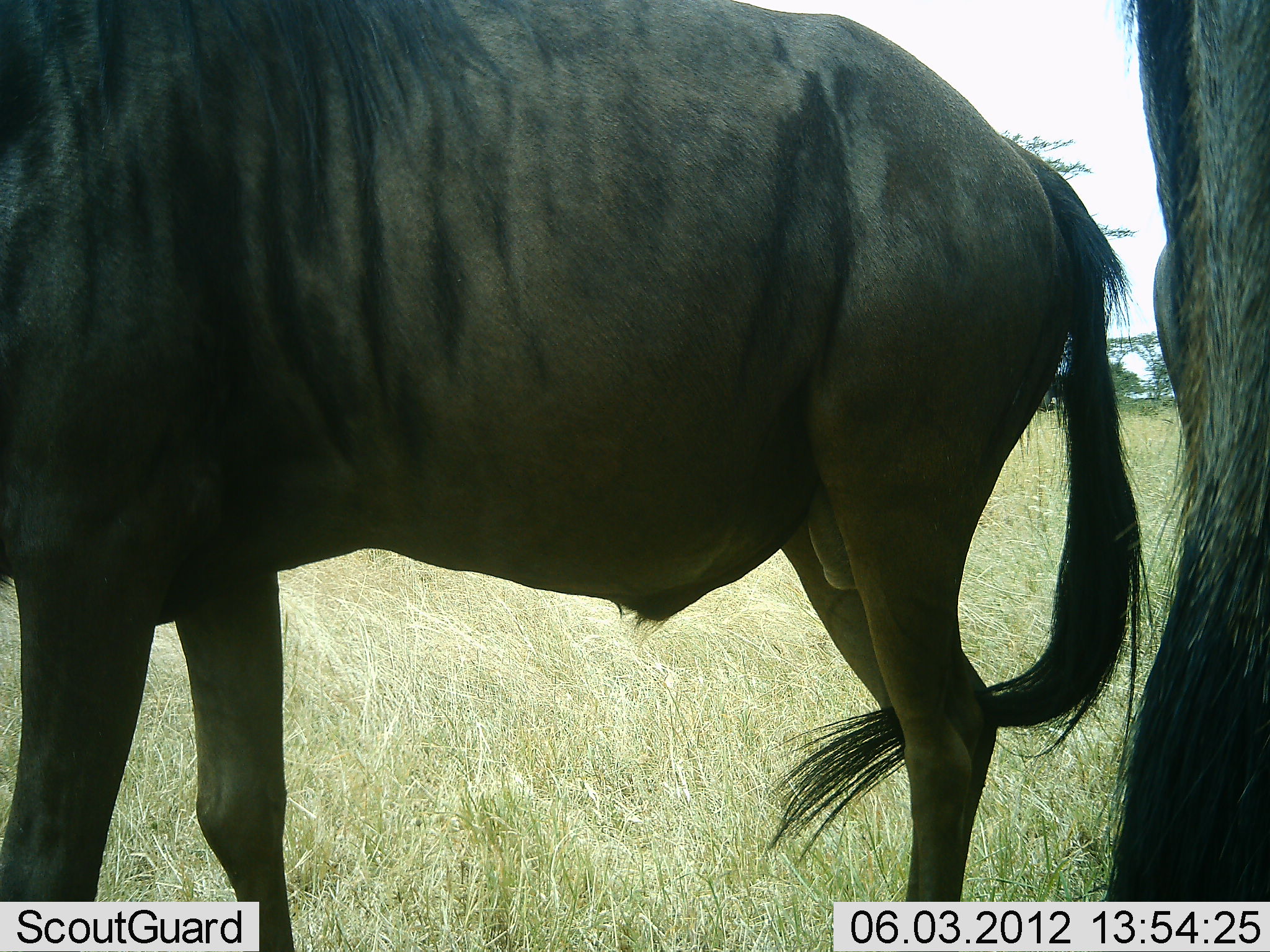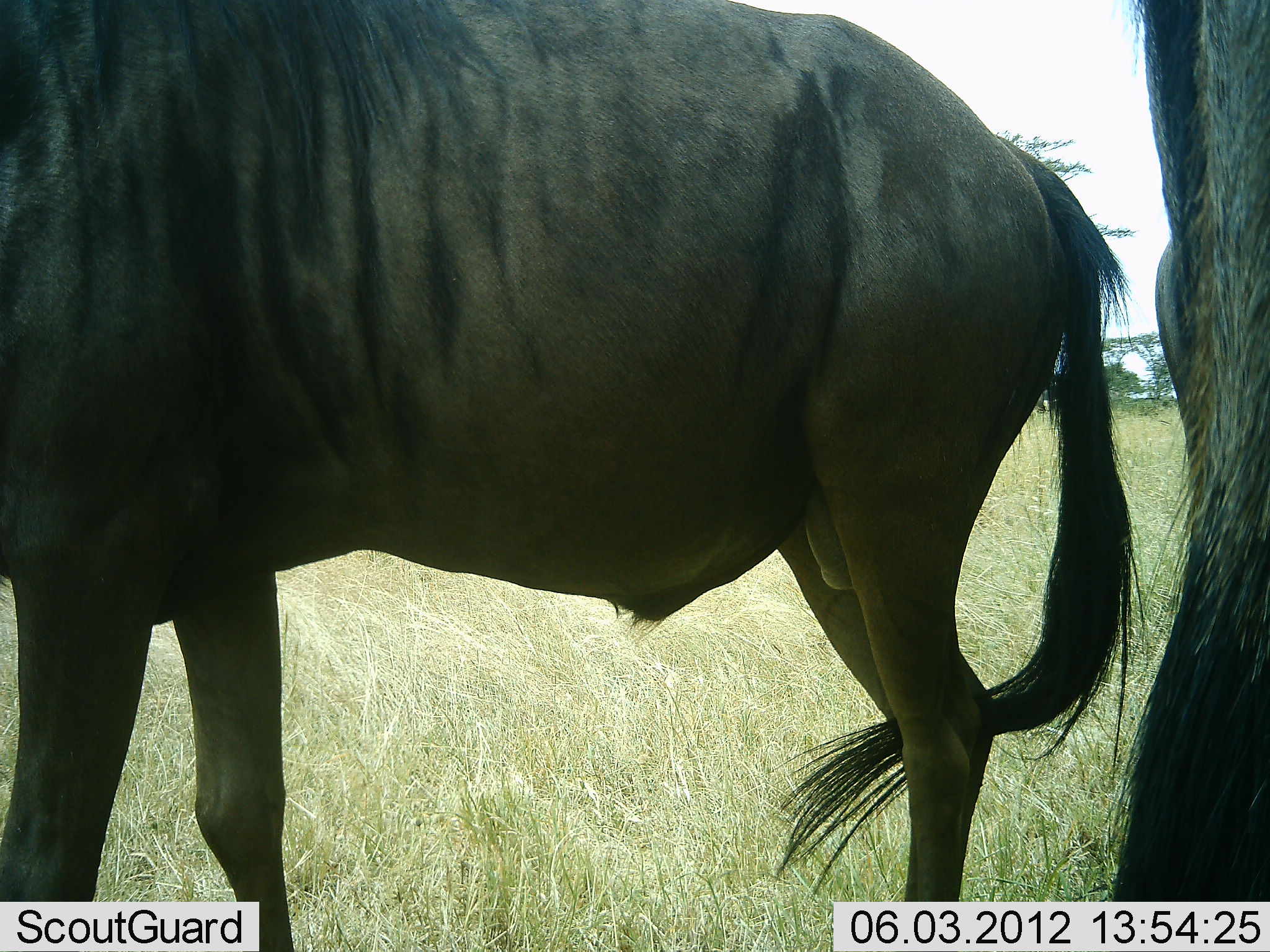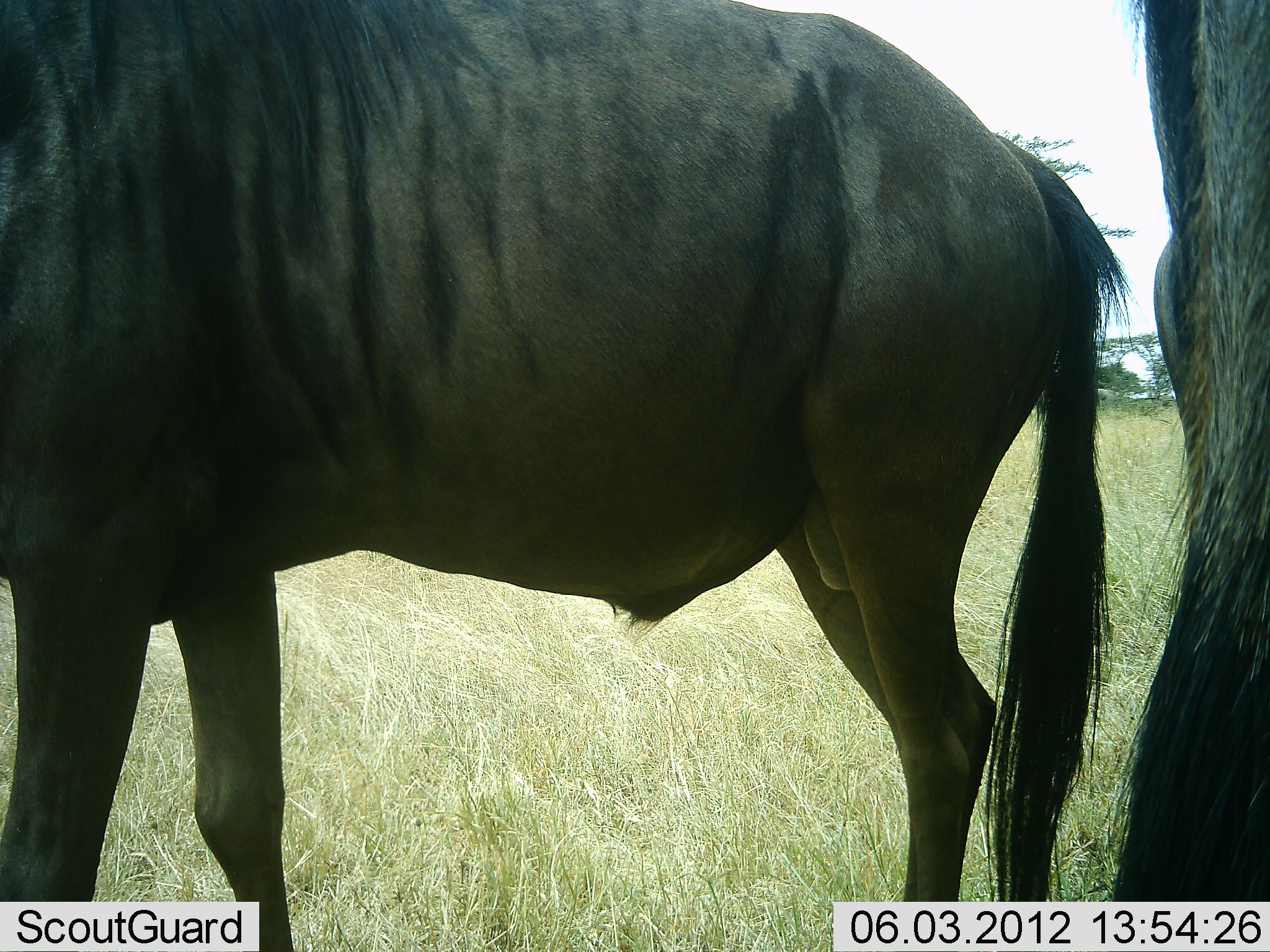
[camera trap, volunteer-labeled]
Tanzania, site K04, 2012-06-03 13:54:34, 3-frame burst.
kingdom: Animalia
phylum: Chordata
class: Mammalia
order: Artiodactyla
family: Bovidae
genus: Connochaetes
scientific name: Connochaetes taurinus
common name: blue wildebeest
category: wildebeest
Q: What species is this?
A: Wildebeest (blue wildebeest) (Connochaetes taurinus).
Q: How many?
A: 2.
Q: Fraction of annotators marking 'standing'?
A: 100%.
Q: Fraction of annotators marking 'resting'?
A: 0%.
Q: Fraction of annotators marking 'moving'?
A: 0%.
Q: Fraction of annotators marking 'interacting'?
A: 0%.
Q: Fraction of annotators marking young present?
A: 0%.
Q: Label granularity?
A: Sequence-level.